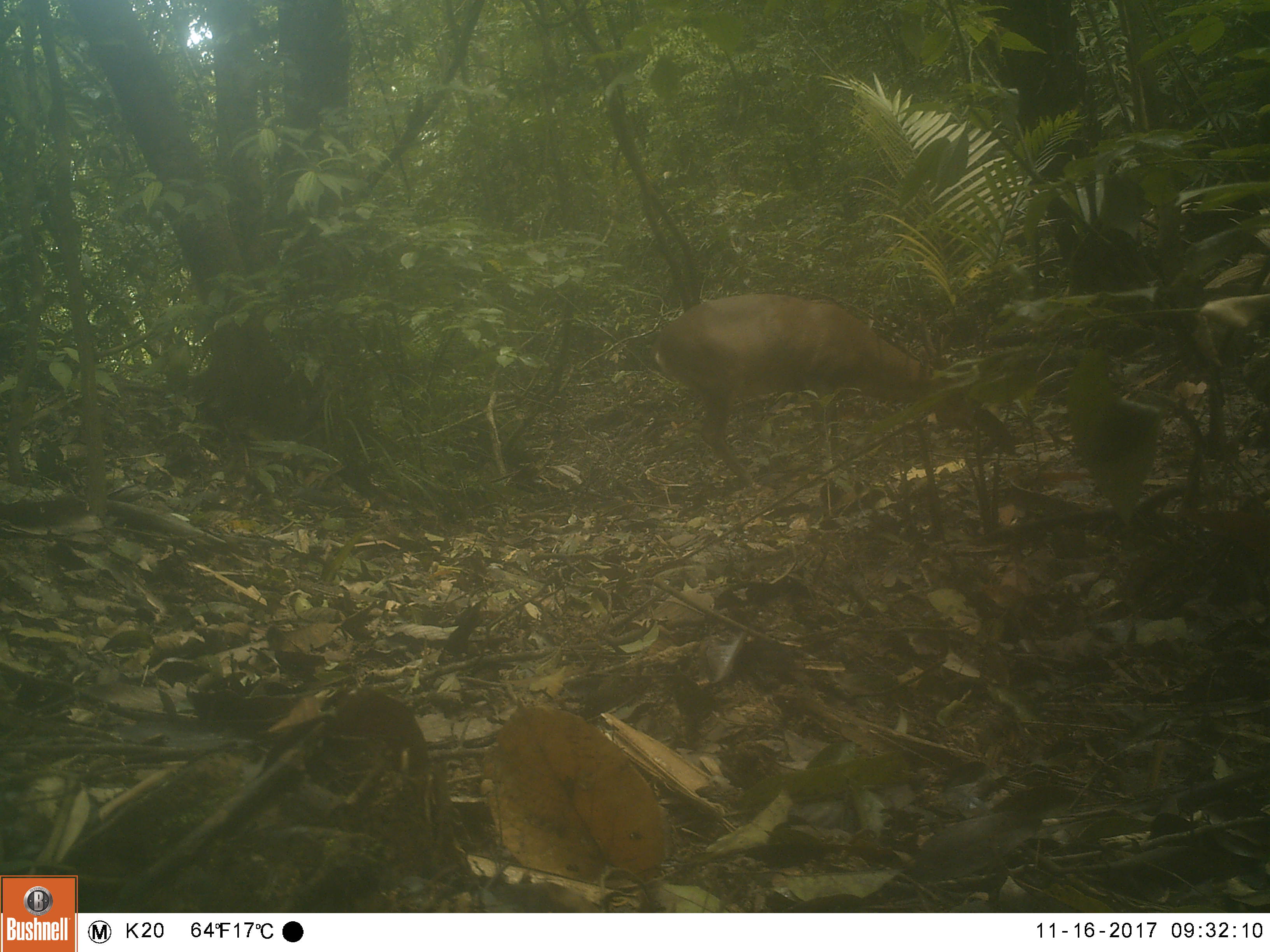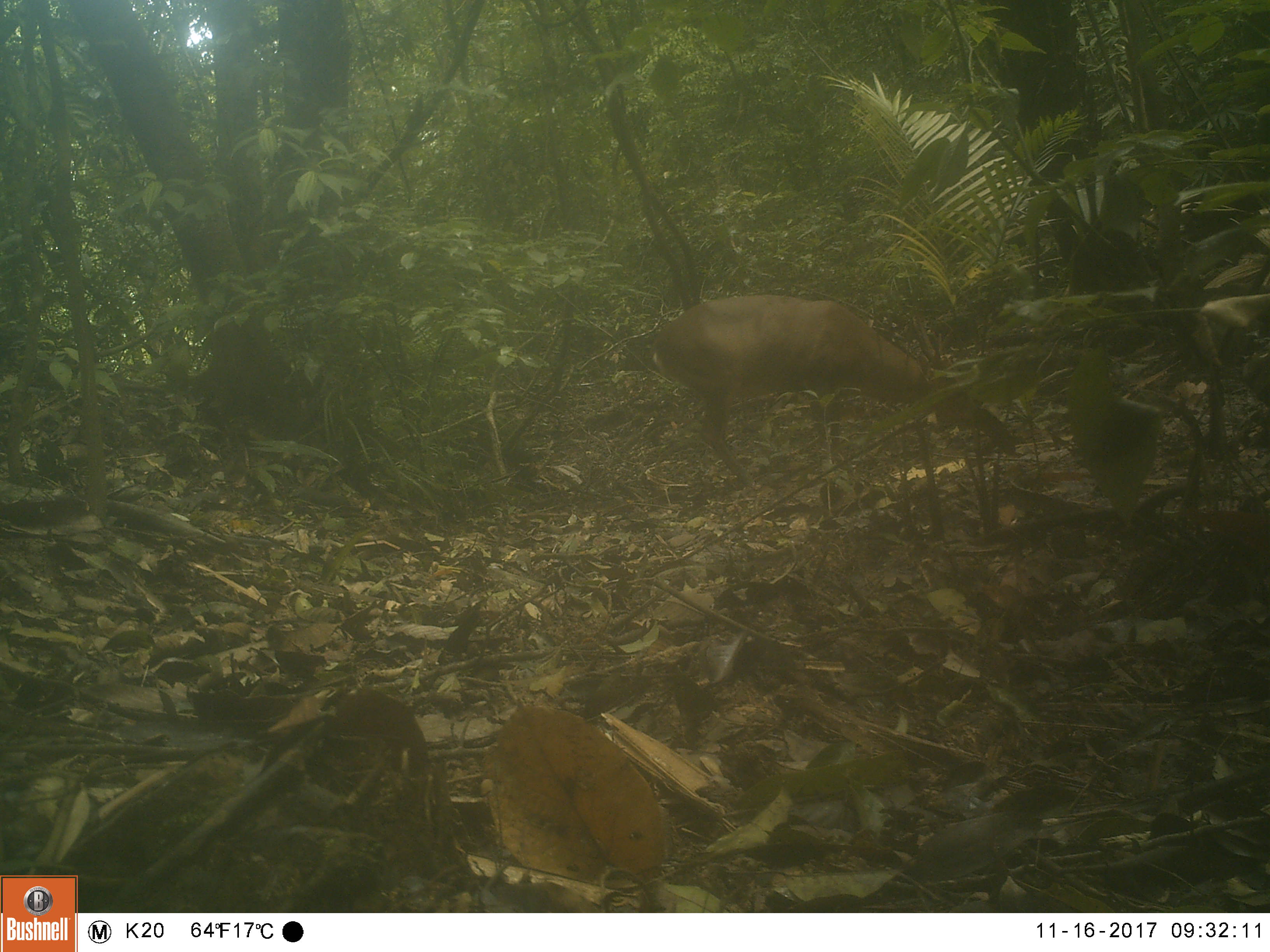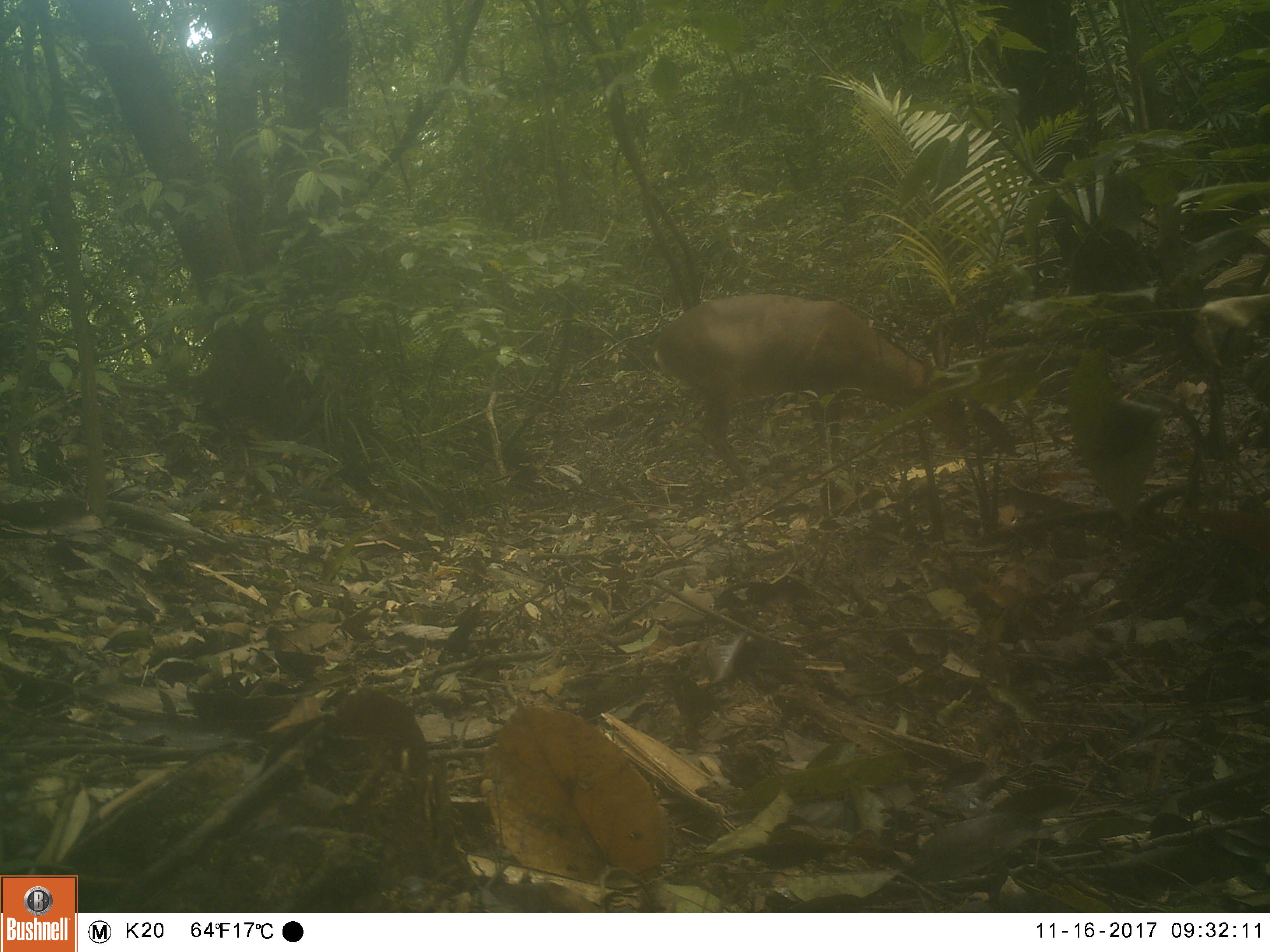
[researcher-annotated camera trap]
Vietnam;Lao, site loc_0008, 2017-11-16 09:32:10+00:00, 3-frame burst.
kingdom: Animalia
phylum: Chordata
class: Mammalia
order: Artiodactyla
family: Cervidae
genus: Muntiacus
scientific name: Muntiacus vuquangensis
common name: large-antlered muntjac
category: large antlered muntjac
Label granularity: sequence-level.